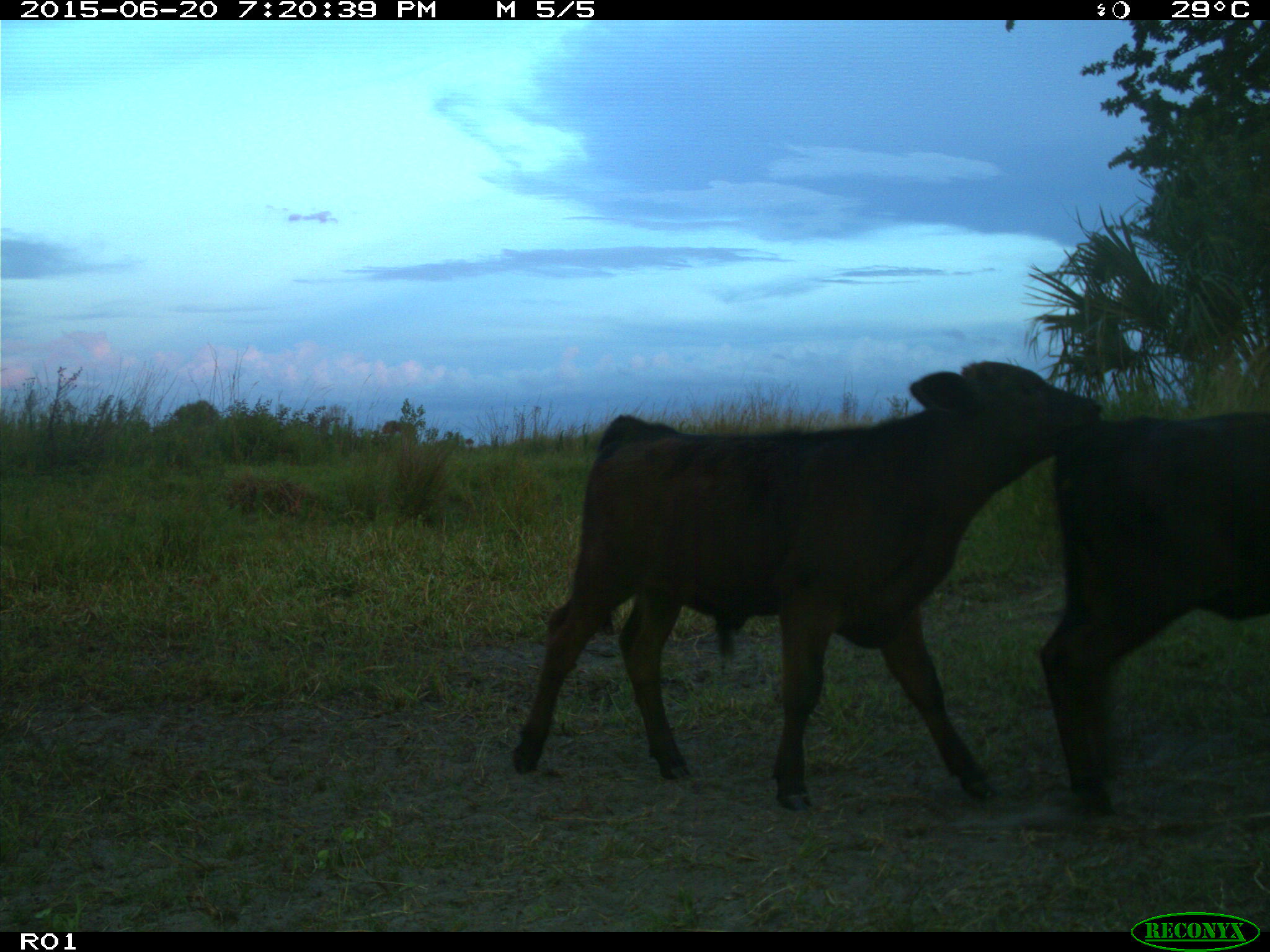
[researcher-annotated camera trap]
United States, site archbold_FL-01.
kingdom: Animalia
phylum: Chordata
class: Mammalia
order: Artiodactyla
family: Bovidae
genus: Bos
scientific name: Bos taurus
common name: domestic cow